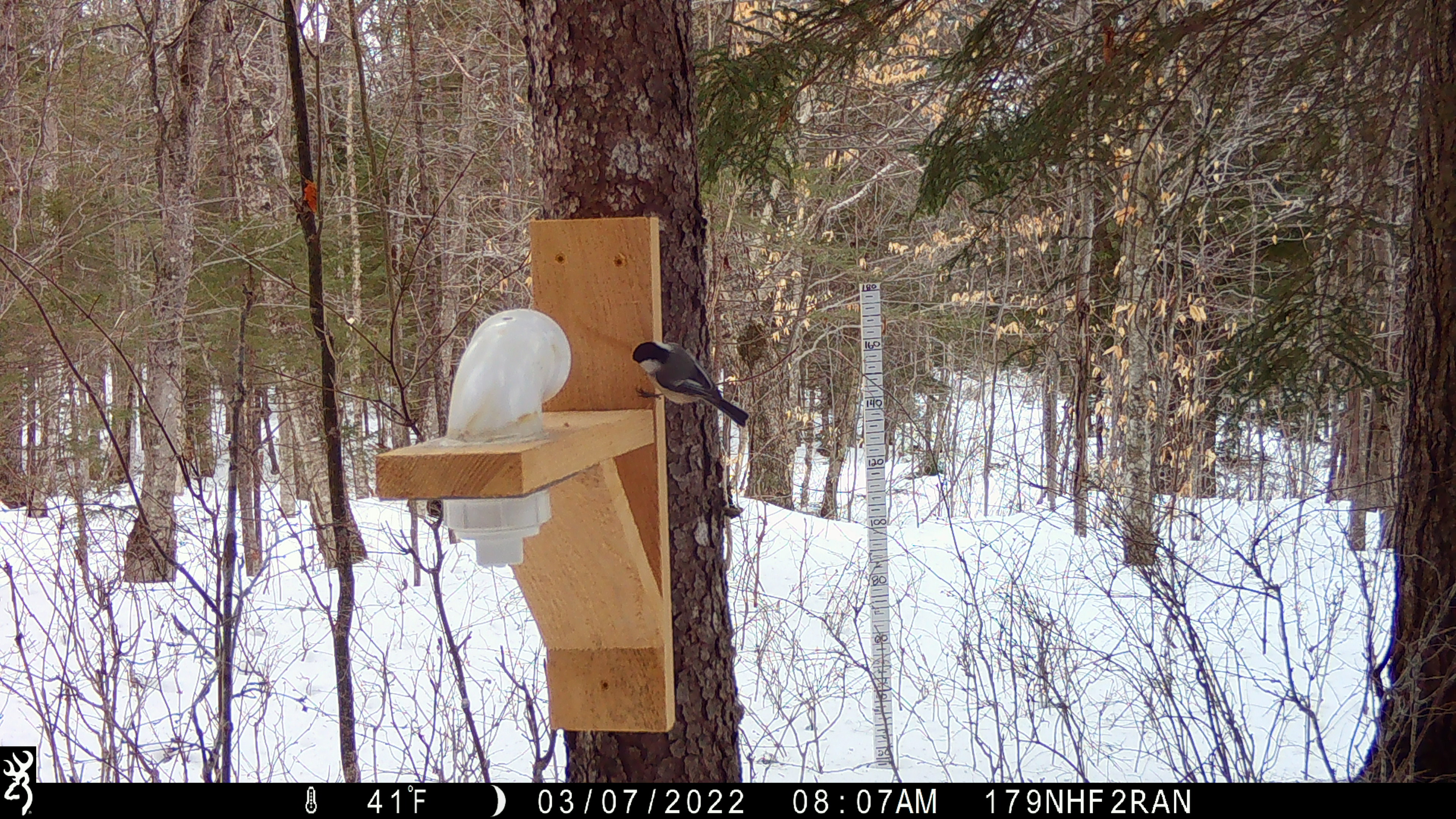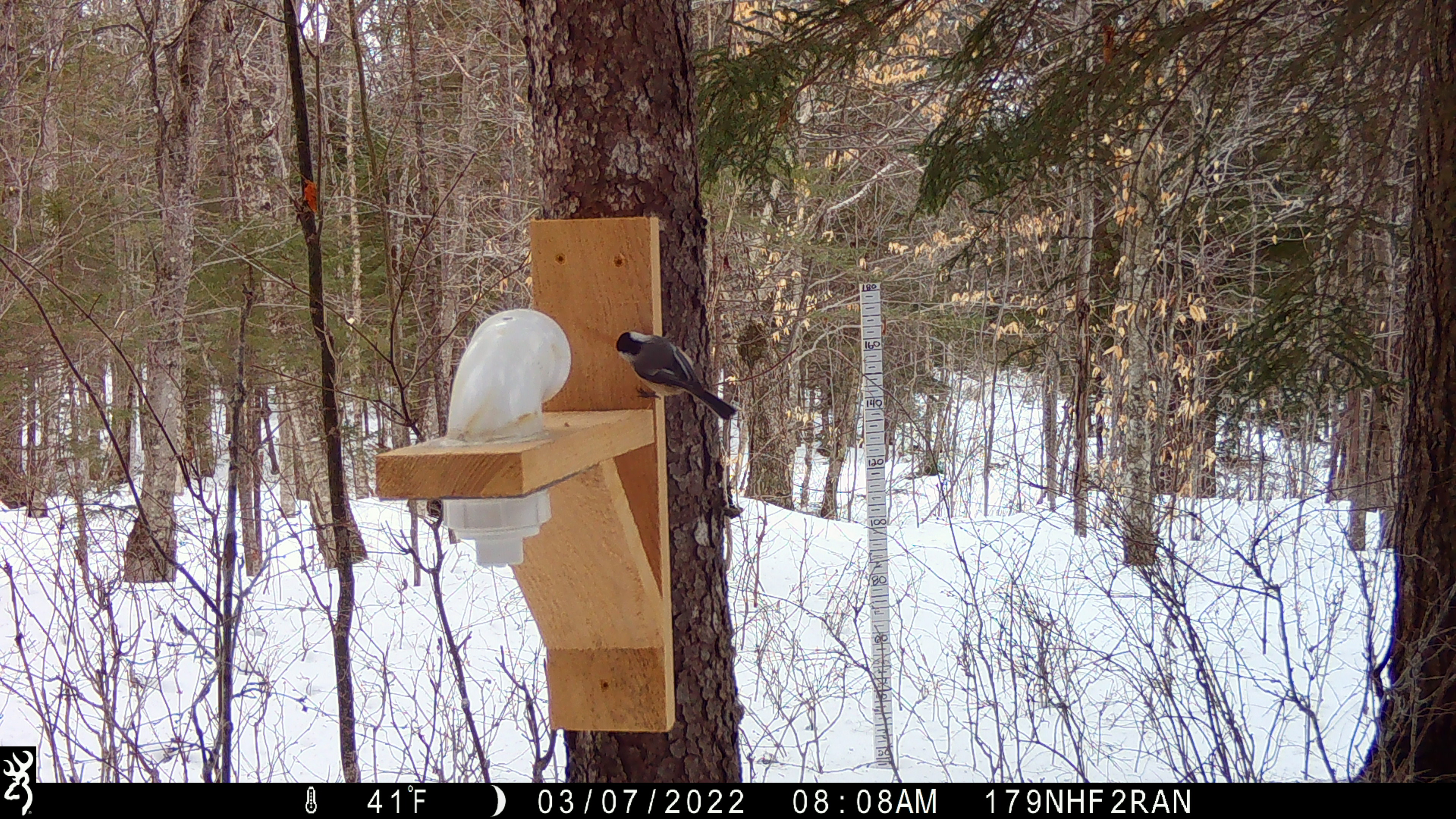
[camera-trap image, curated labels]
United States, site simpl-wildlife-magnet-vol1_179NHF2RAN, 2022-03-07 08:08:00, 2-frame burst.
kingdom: Animalia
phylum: Chordata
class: Aves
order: Passeriformes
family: Paridae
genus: Poecile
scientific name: Poecile atricapillus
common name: black-capped chickadee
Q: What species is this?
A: Black-capped chickadee (Poecile atricapillus).